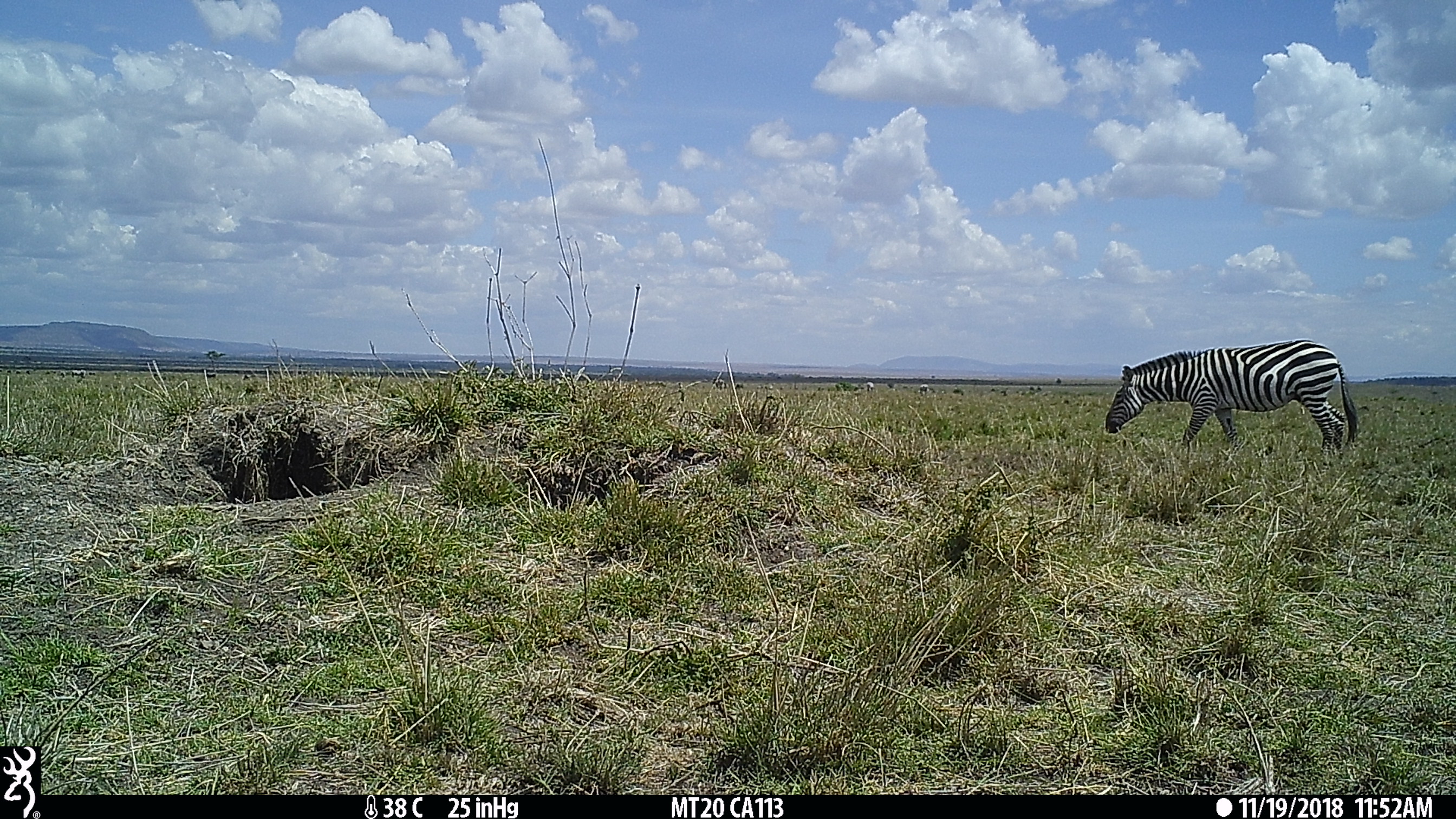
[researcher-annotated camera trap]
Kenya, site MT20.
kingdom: Animalia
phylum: Chordata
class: Mammalia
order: Perissodactyla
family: Equidae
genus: Equus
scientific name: Equus quagga burchellii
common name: burchell's zebra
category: zebra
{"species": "zebra (burchell's zebra) (Equus quagga burchellii)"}